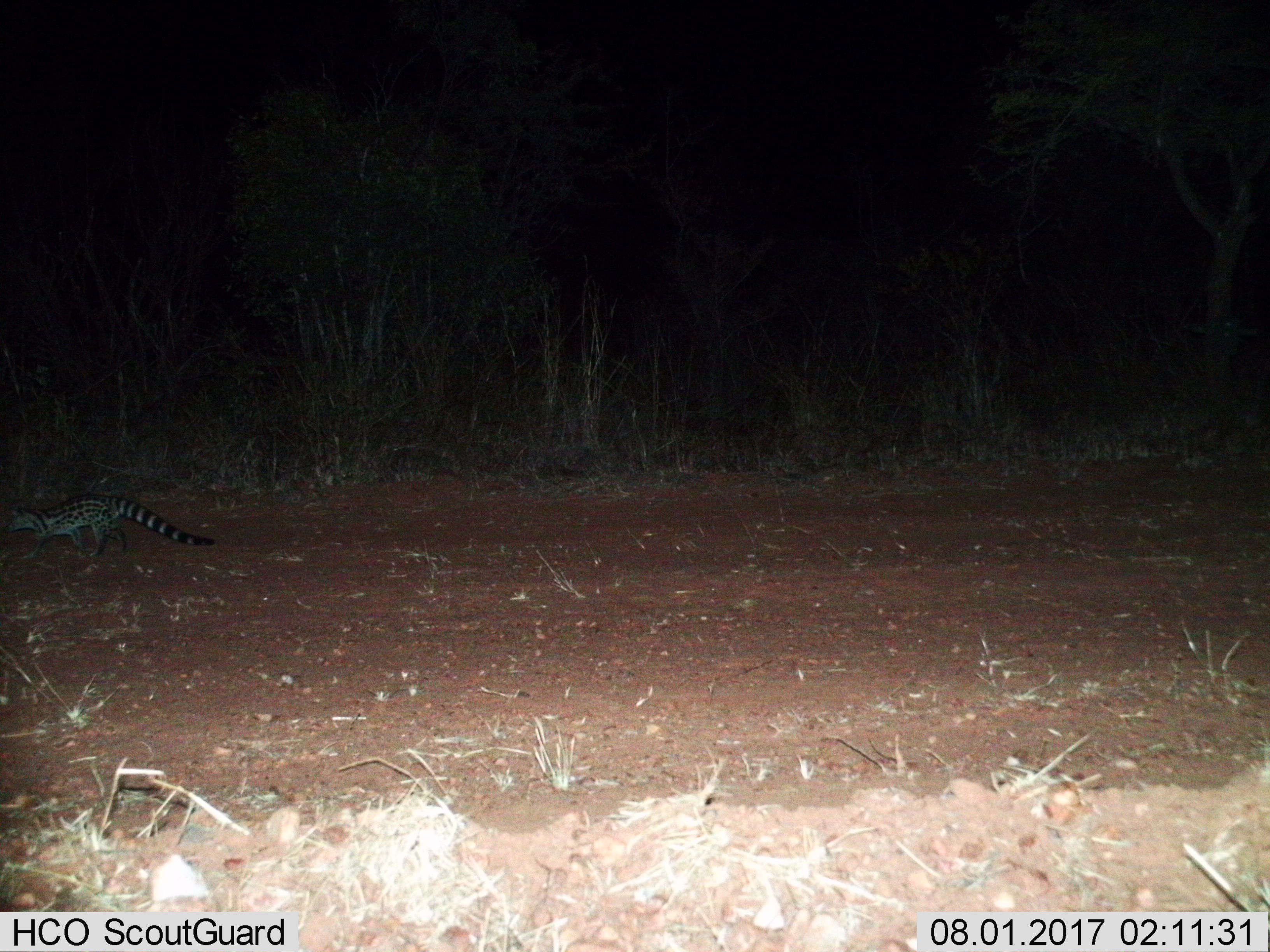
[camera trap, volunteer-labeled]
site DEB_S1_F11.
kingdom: Animalia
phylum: Chordata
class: Mammalia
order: Carnivora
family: Viverridae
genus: Genetta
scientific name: Genetta genetta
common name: small-spotted genet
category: genetcommonsmallspotted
Genetcommonsmallspotted (small-spotted genet) (Genetta genetta), count 1. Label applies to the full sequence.